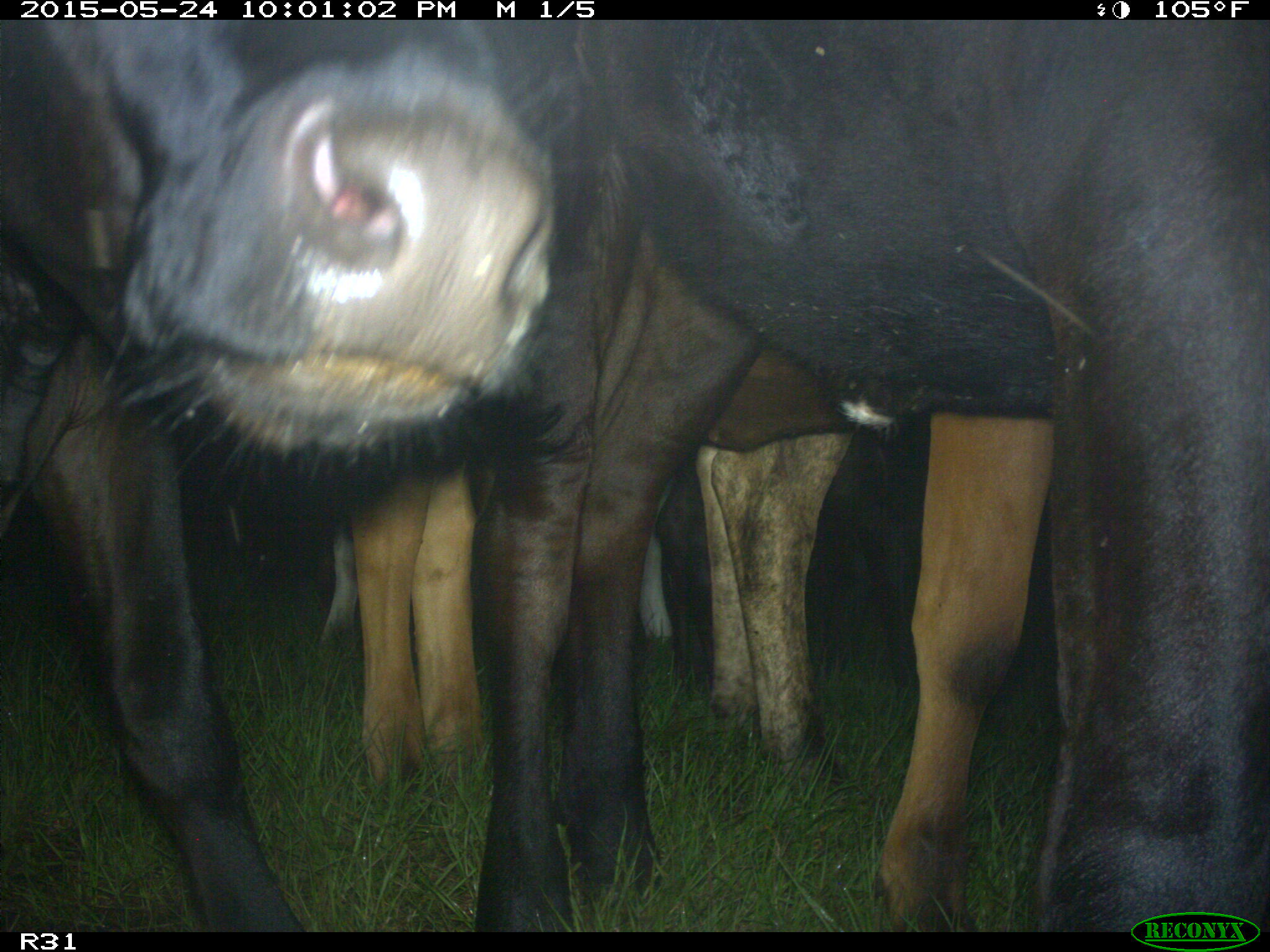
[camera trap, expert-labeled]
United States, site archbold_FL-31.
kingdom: Animalia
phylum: Chordata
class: Mammalia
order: Artiodactyla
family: Bovidae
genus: Bos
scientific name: Bos taurus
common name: domestic cow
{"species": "Bos taurus (domestic cow)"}